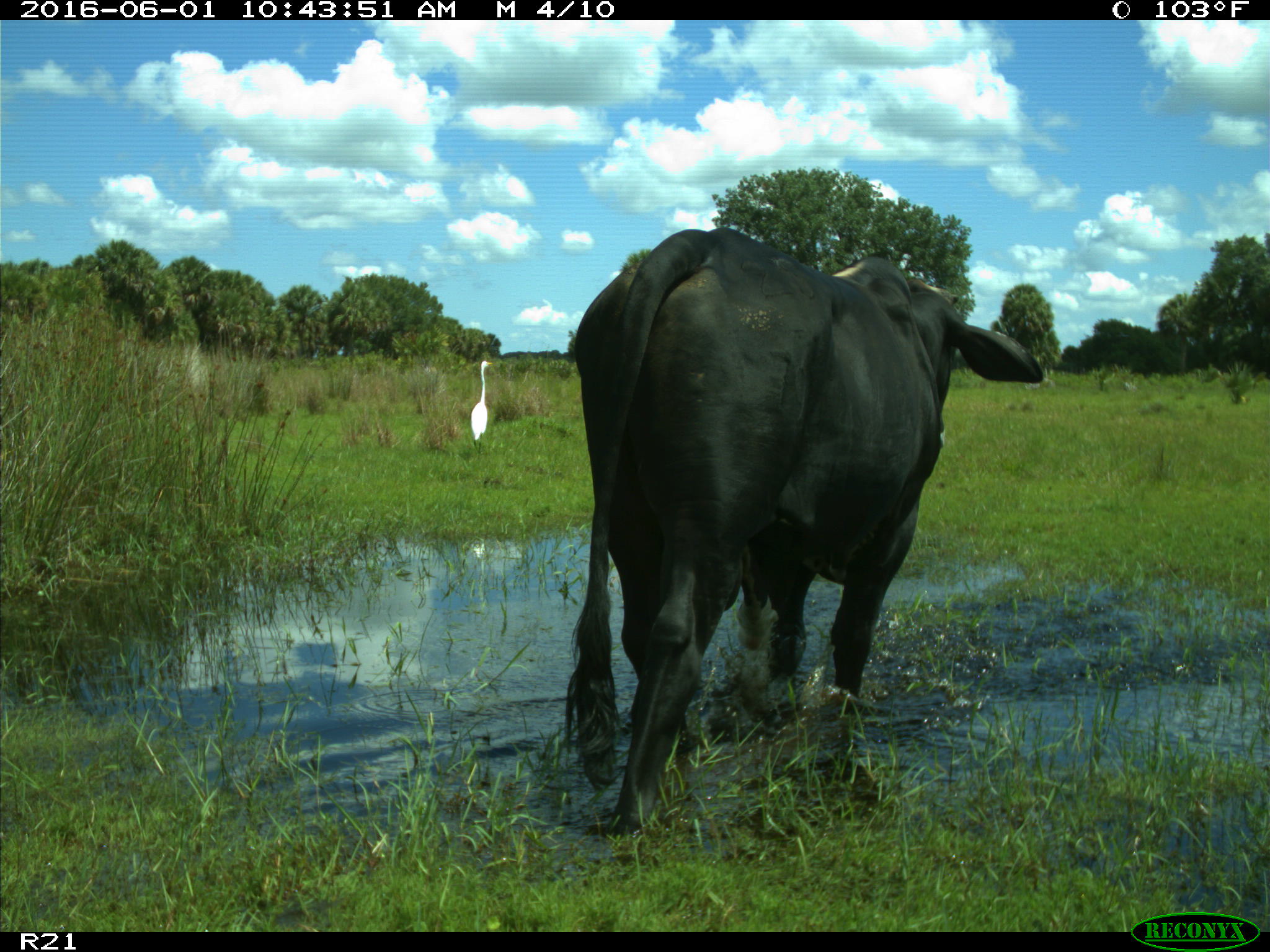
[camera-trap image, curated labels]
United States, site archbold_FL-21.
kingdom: Animalia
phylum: Chordata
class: Mammalia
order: Artiodactyla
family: Bovidae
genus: Bos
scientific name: Bos taurus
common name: domestic cow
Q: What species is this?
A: Bos taurus (domestic cow).